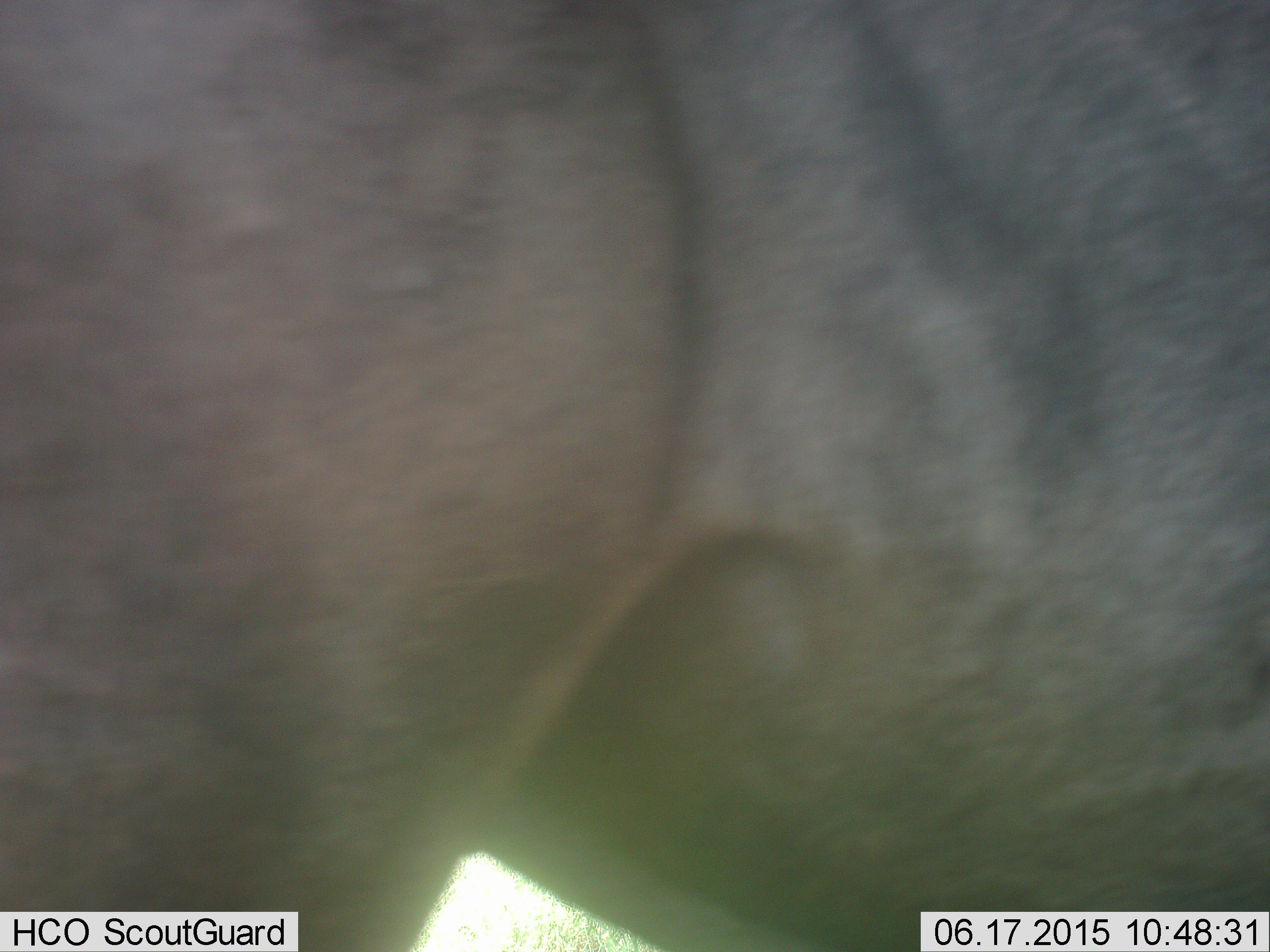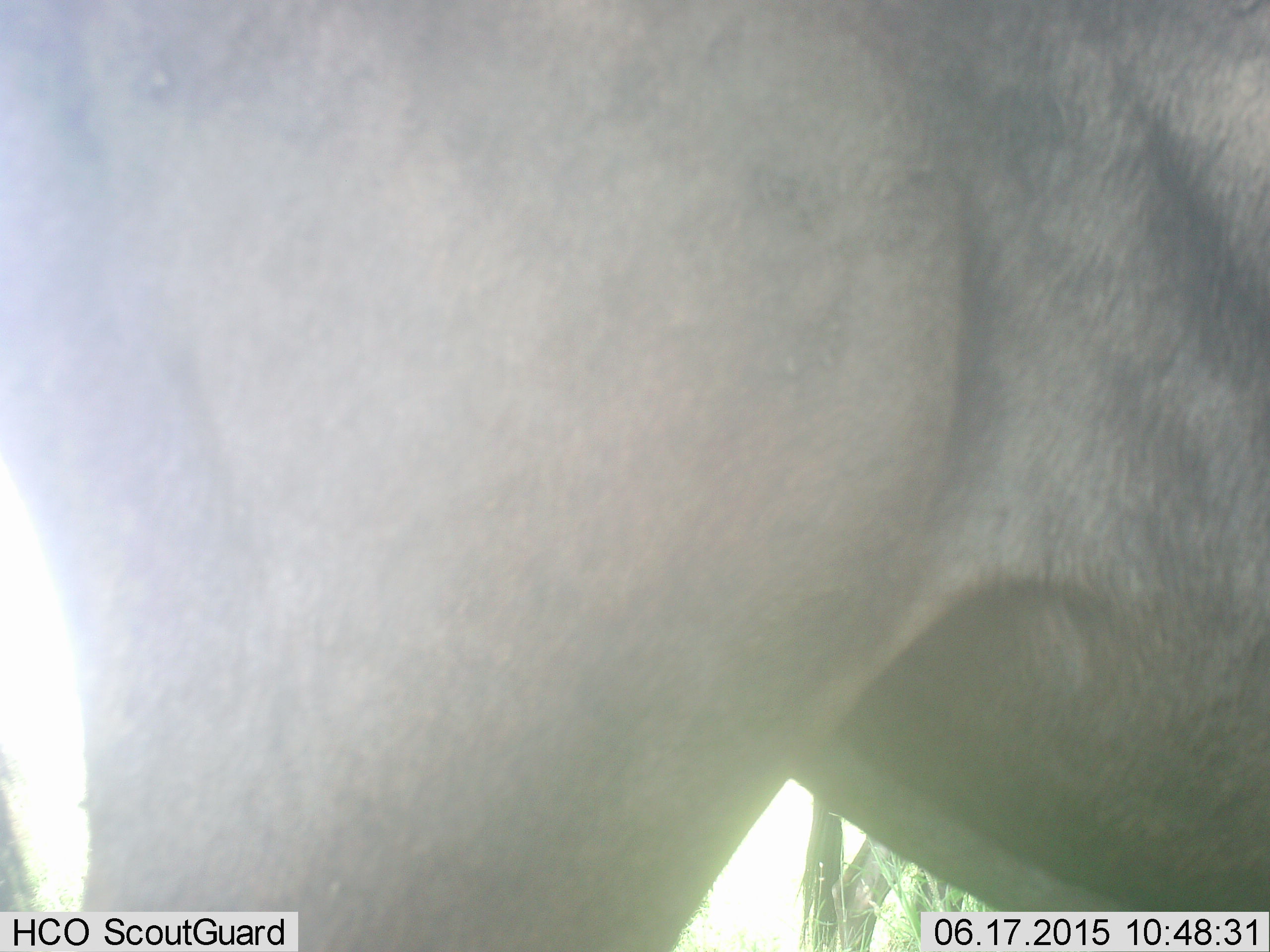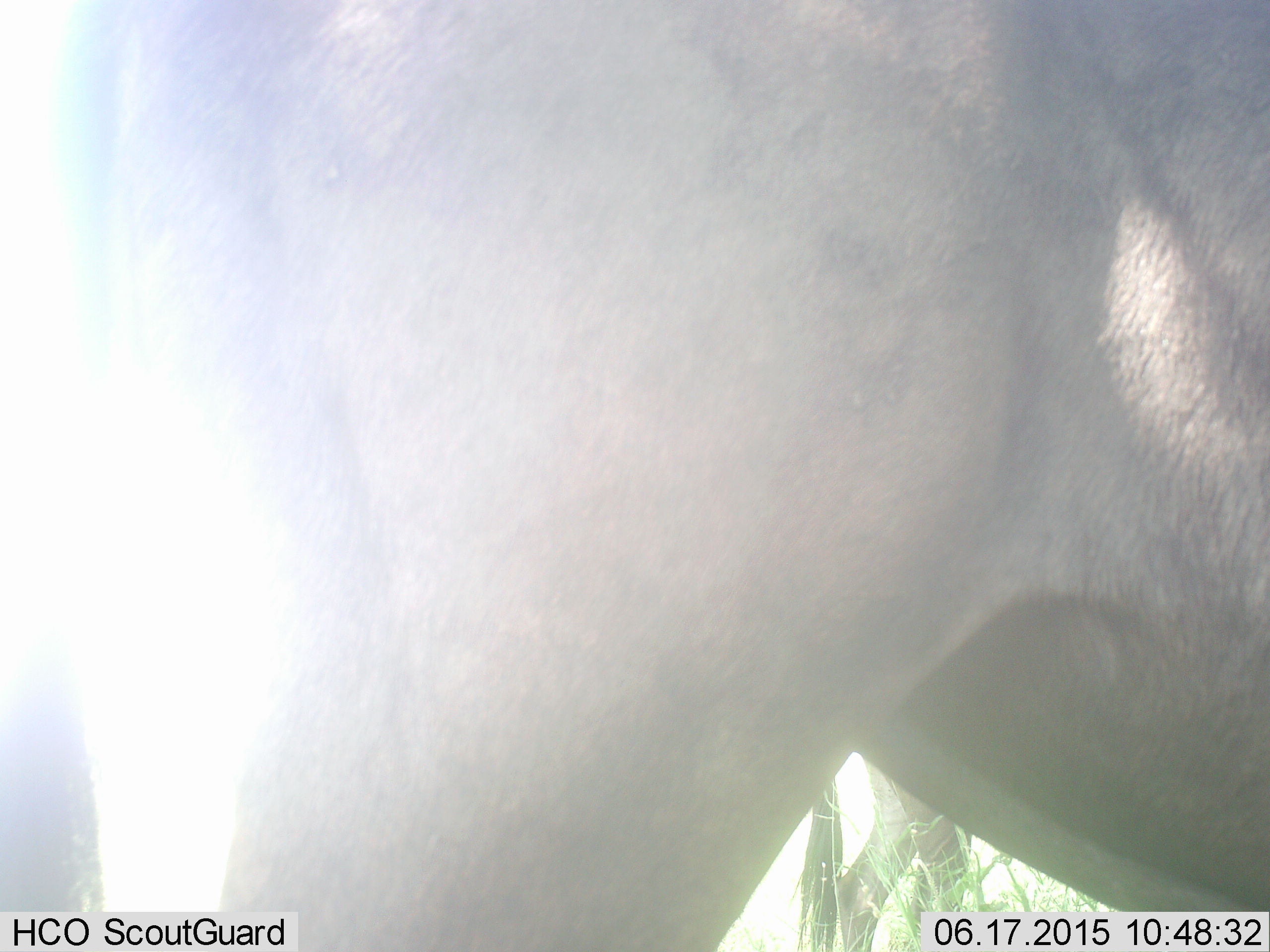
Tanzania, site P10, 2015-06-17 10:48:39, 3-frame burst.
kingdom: Animalia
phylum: Chordata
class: Mammalia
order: Artiodactyla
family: Bovidae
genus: Connochaetes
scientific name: Connochaetes taurinus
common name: blue wildebeest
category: wildebeest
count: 1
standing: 70%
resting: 0%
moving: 50%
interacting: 0%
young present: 0%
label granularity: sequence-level